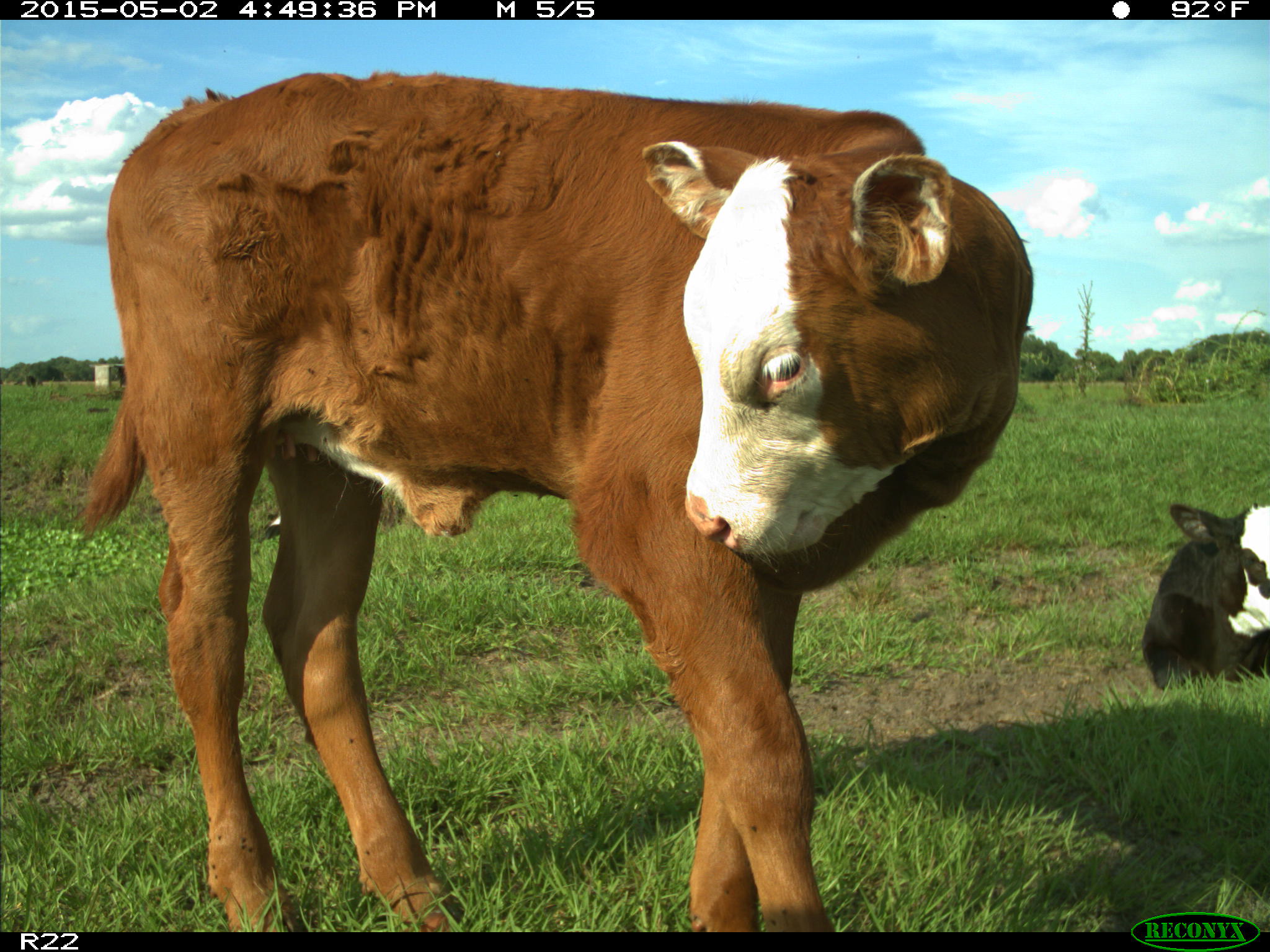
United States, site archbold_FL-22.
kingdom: Animalia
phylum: Chordata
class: Mammalia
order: Artiodactyla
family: Bovidae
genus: Bos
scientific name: Bos taurus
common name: domestic cow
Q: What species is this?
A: Bos taurus (domestic cow).